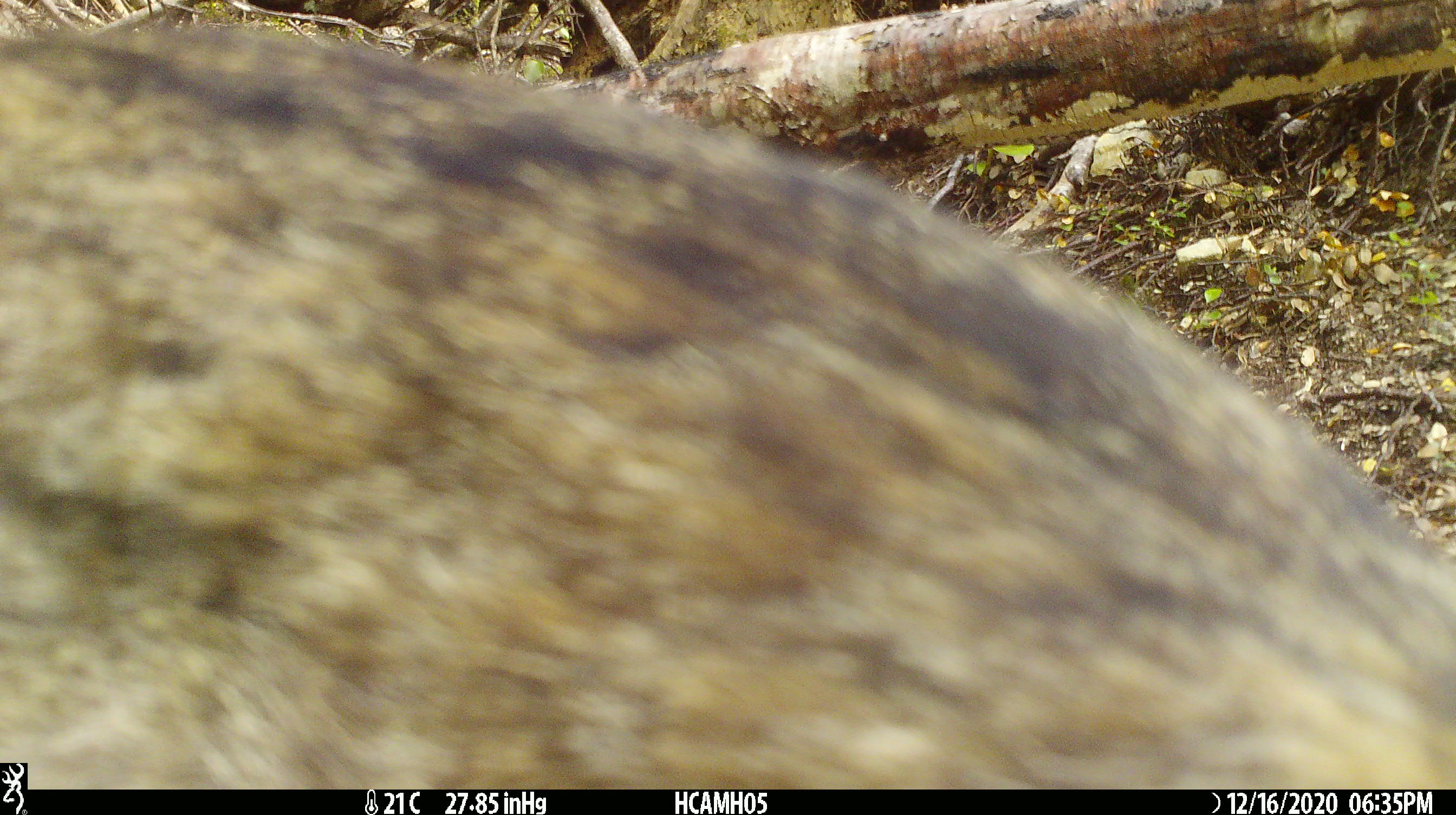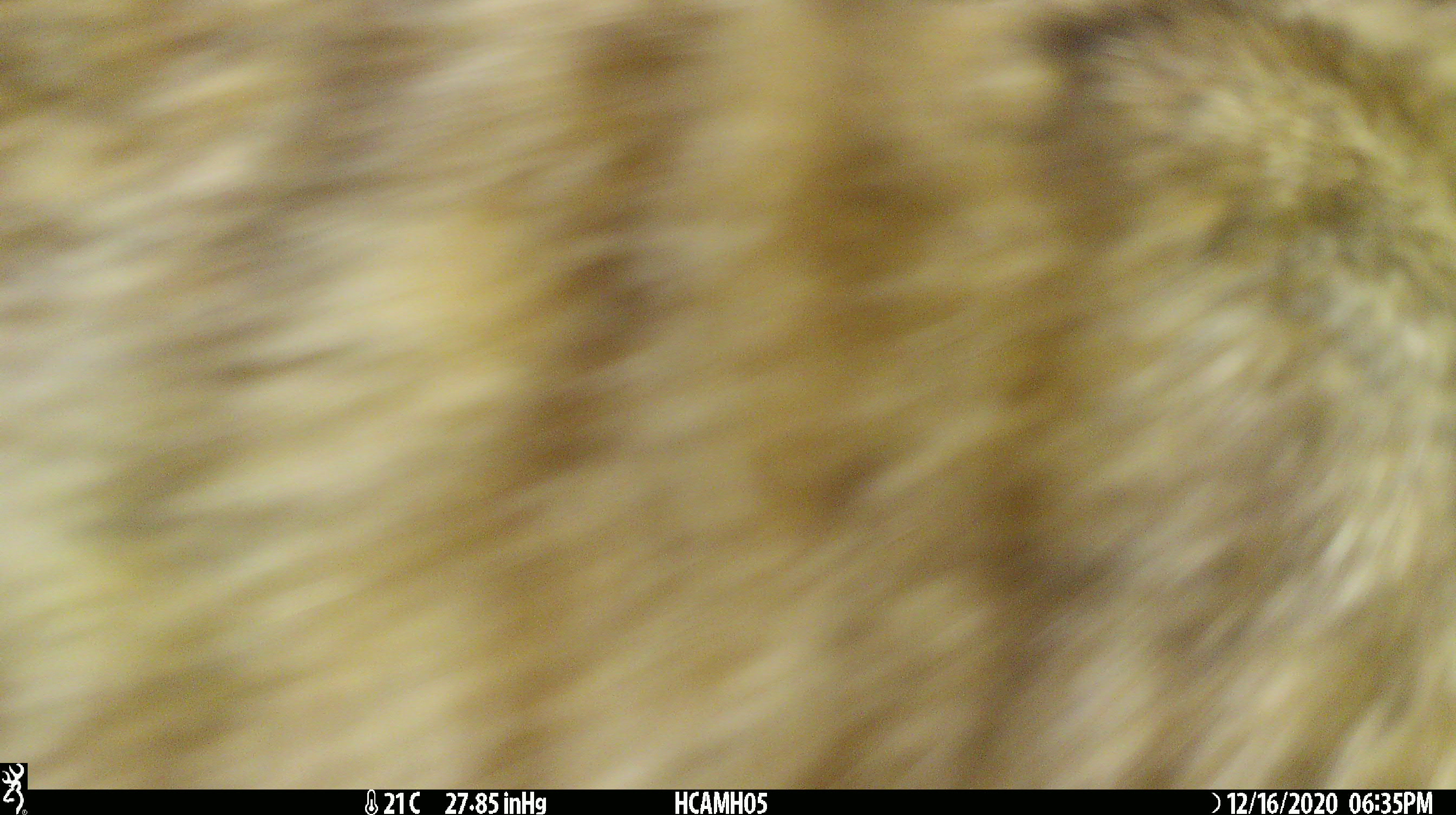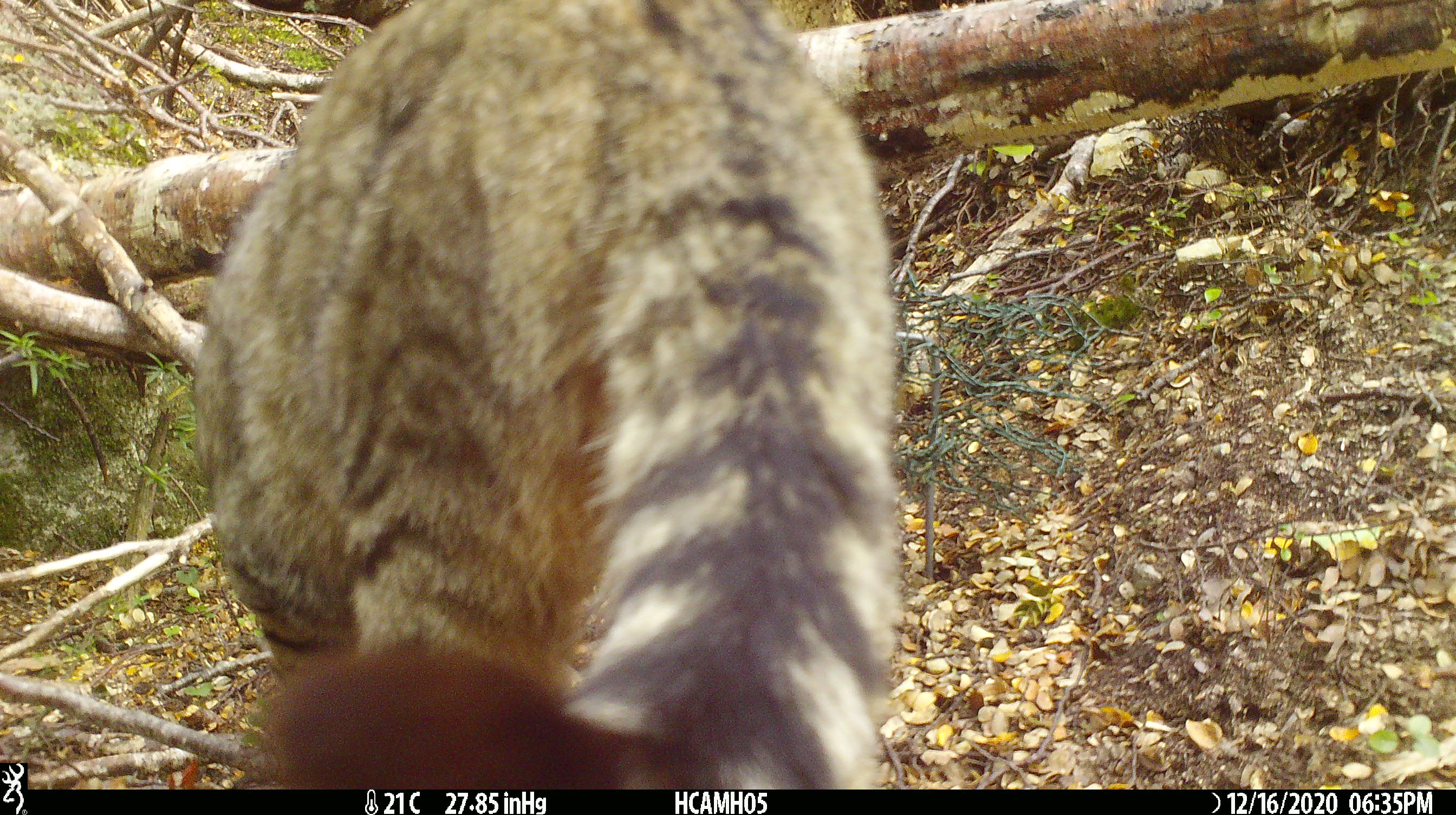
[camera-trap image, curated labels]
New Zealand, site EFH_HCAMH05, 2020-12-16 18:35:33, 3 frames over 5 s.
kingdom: Animalia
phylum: Chordata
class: Mammalia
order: Carnivora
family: Felidae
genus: Felis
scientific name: Felis catus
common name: domestic cat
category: cat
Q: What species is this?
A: Cat (domestic cat) (Felis catus).